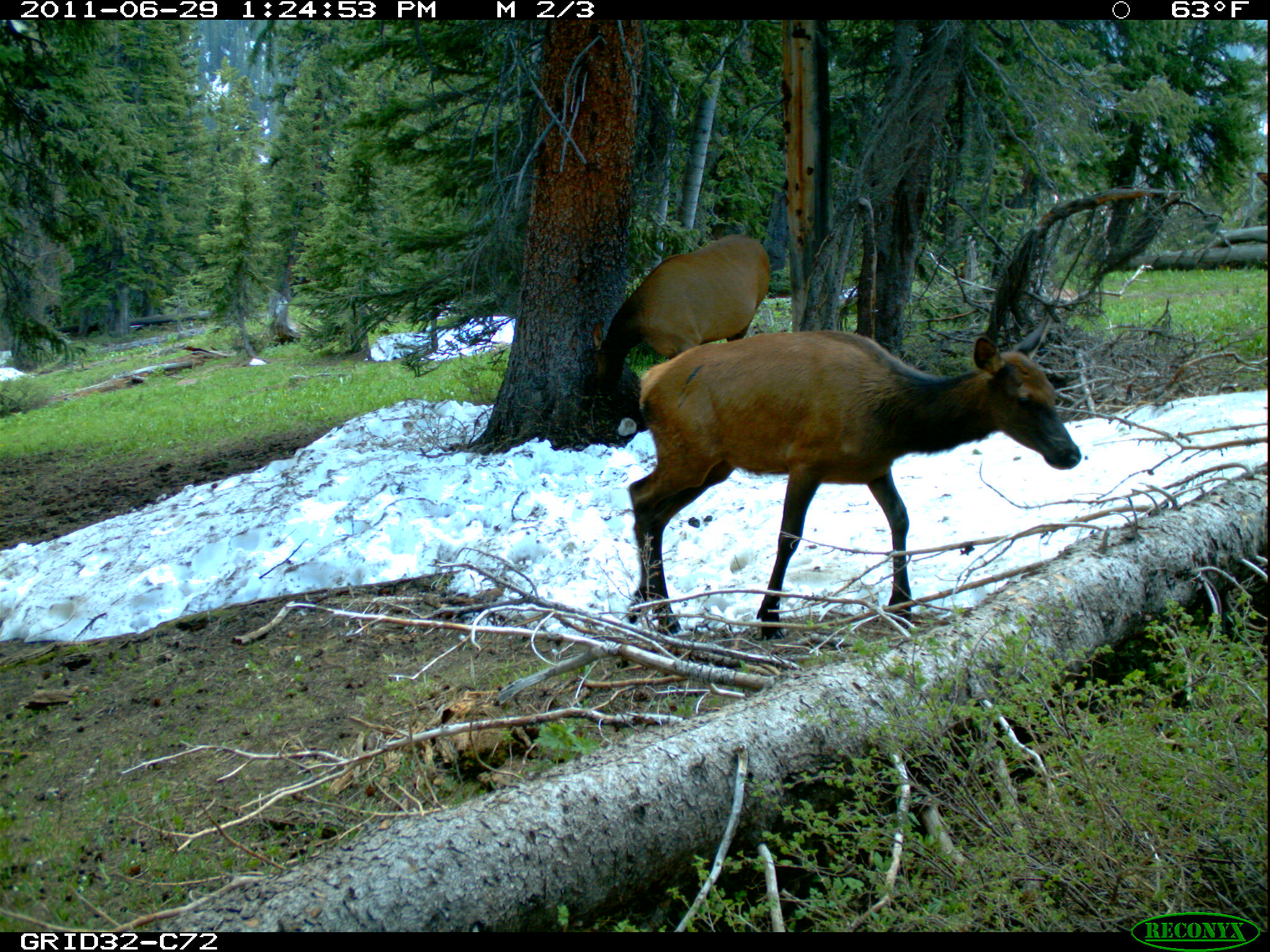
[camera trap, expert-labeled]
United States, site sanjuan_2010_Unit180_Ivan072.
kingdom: Animalia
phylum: Chordata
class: Mammalia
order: Artiodactyla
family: Cervidae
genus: Cervus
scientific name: Cervus elaphus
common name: red deer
Cervus elaphus (red deer).